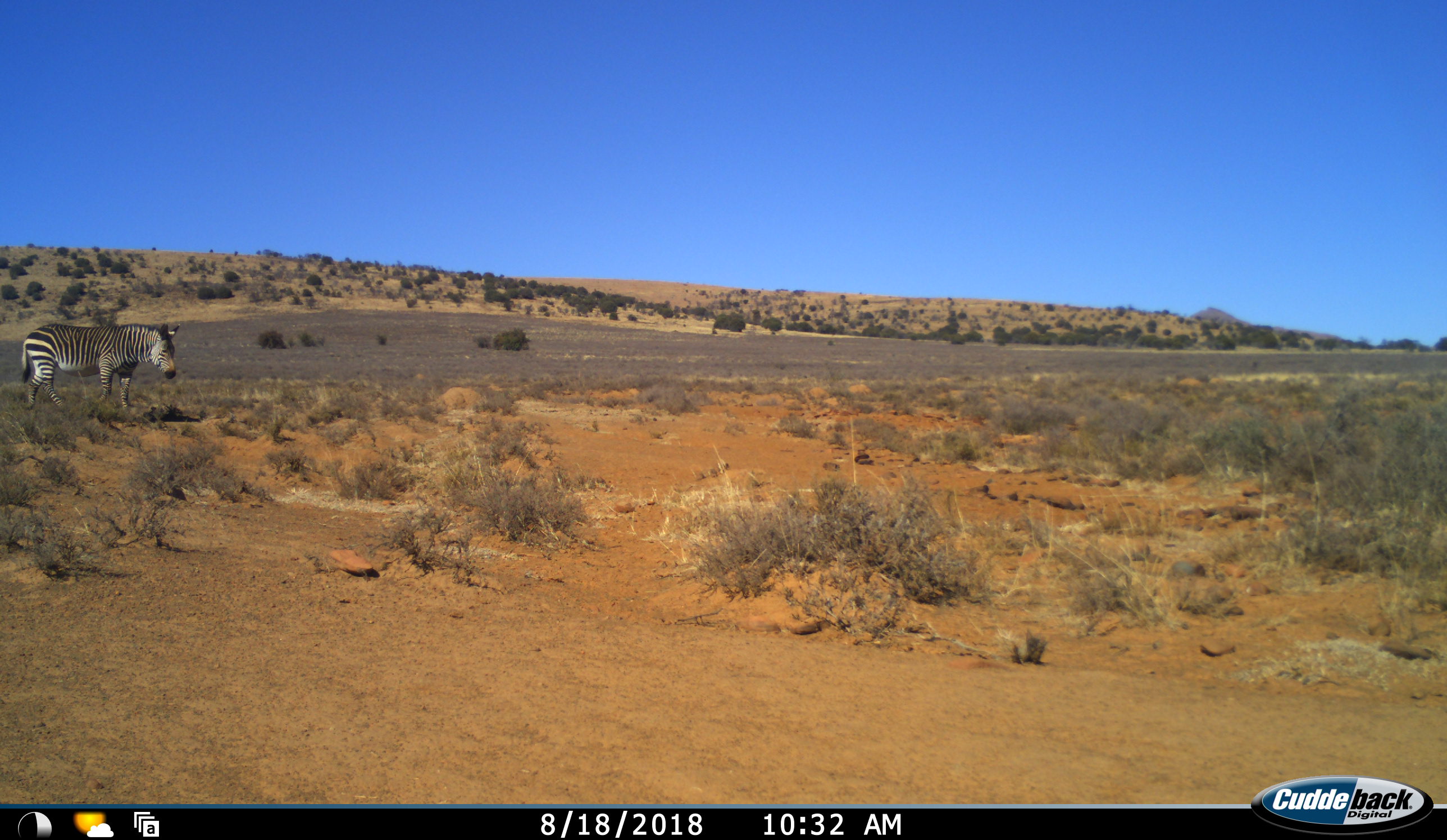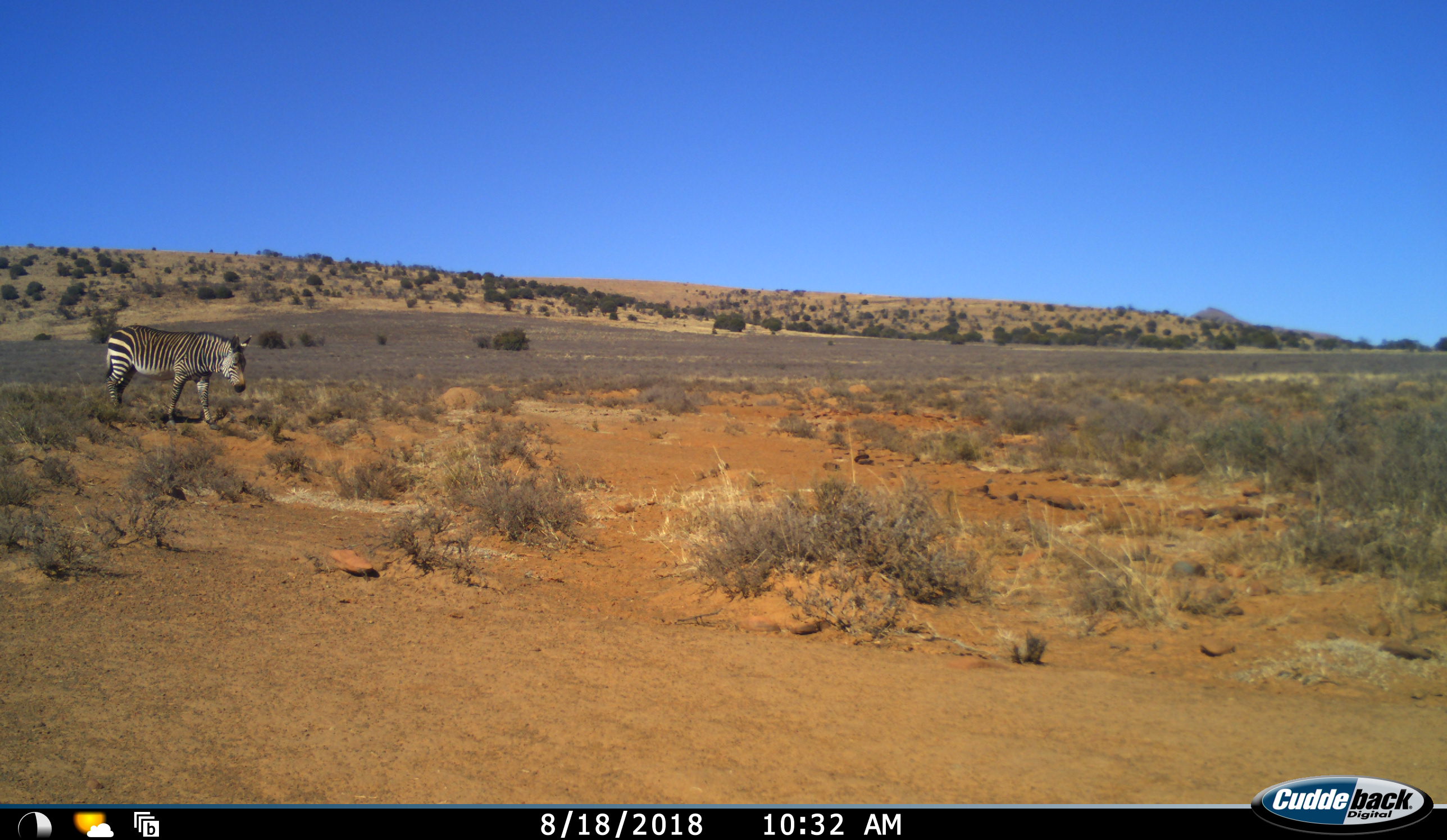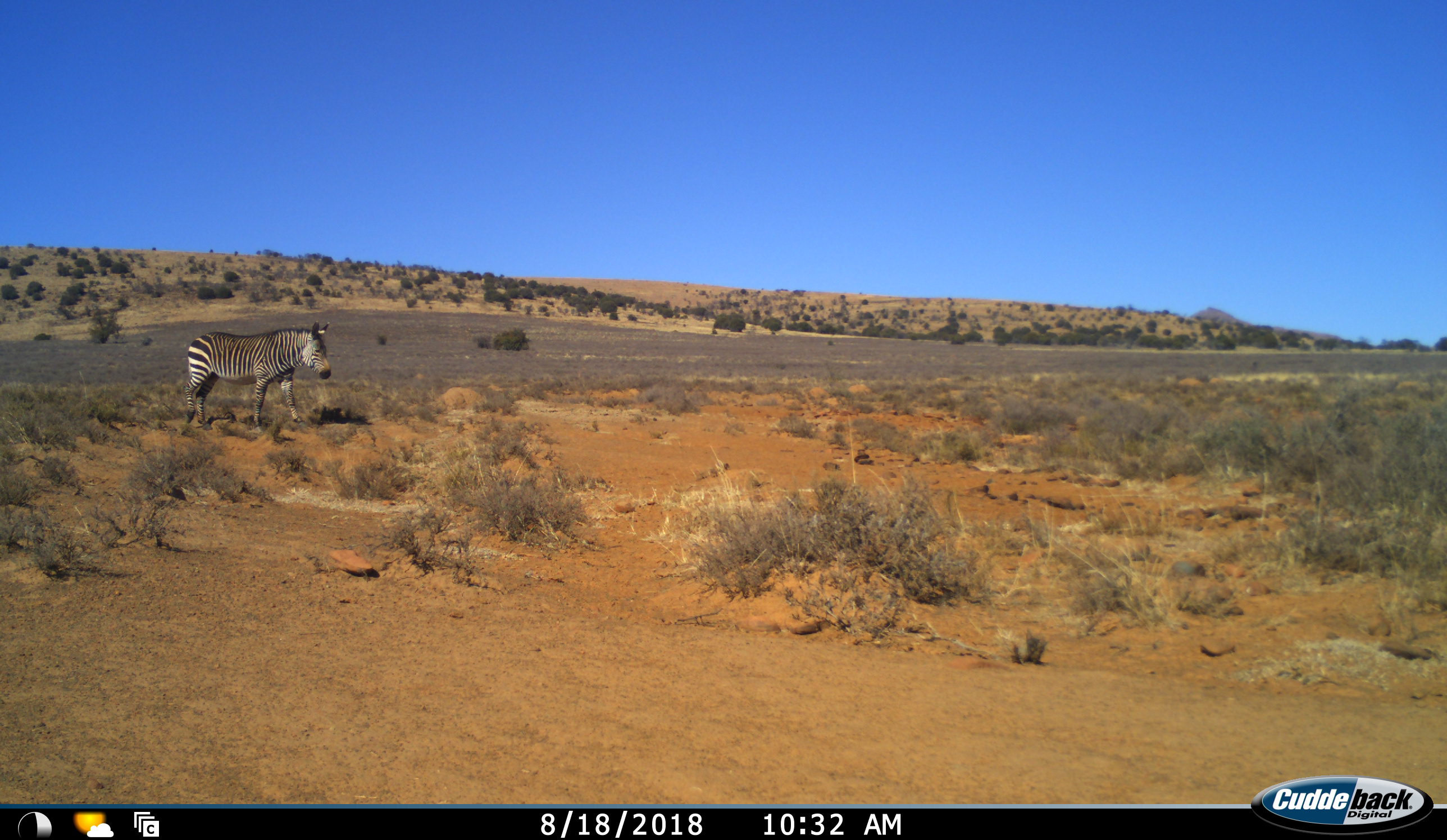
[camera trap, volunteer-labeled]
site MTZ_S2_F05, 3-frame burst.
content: unidentified animal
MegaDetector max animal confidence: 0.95